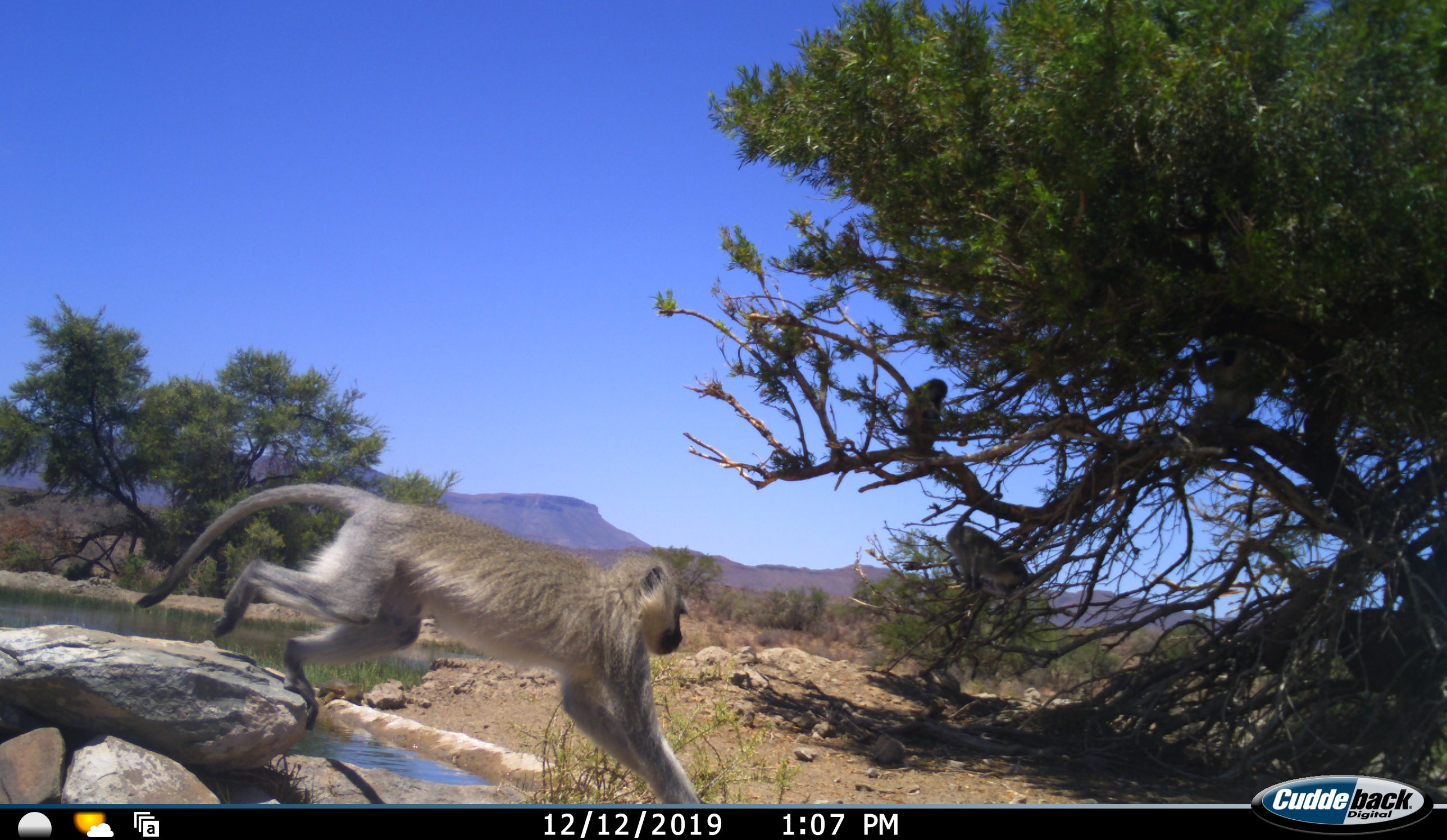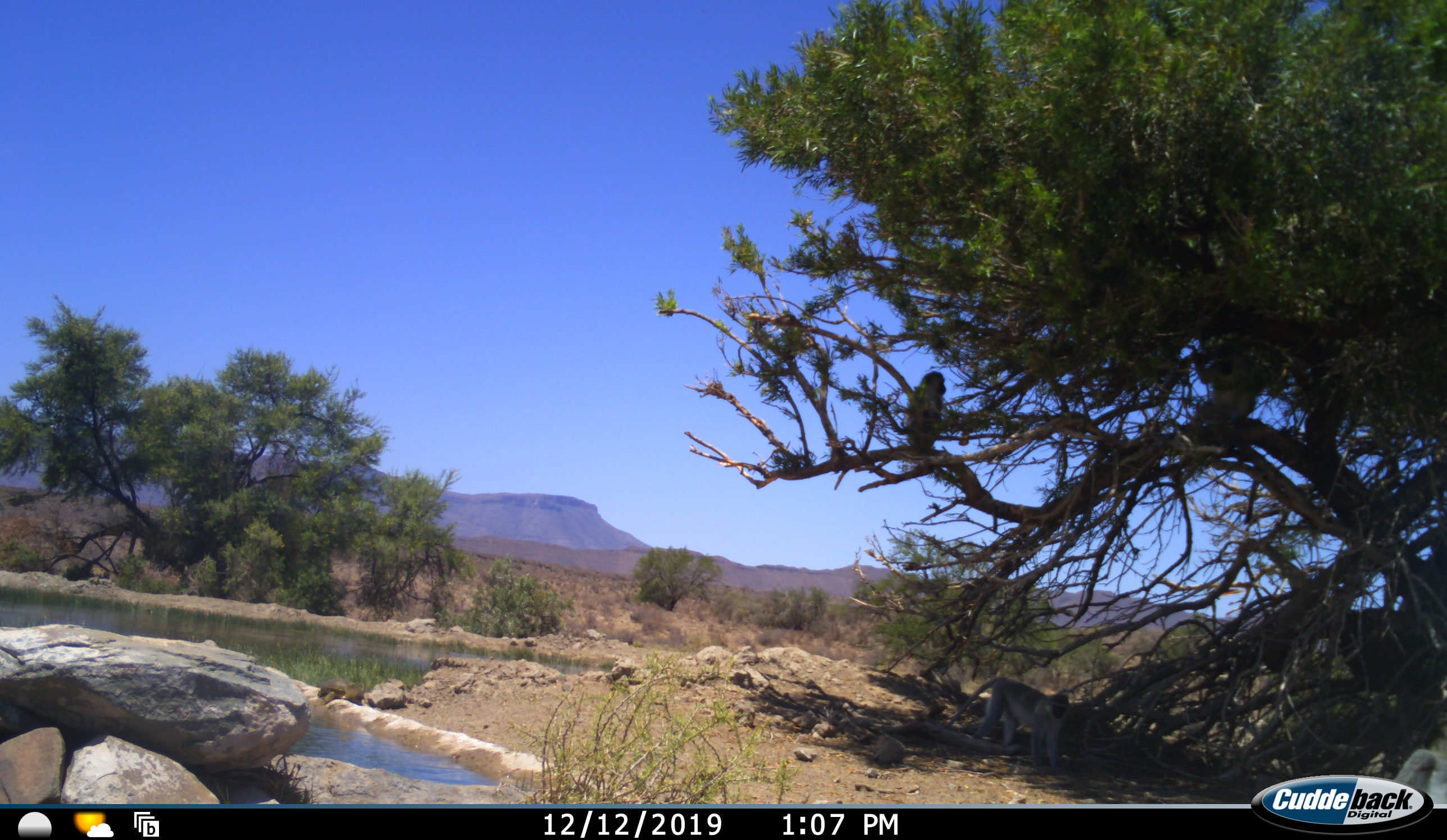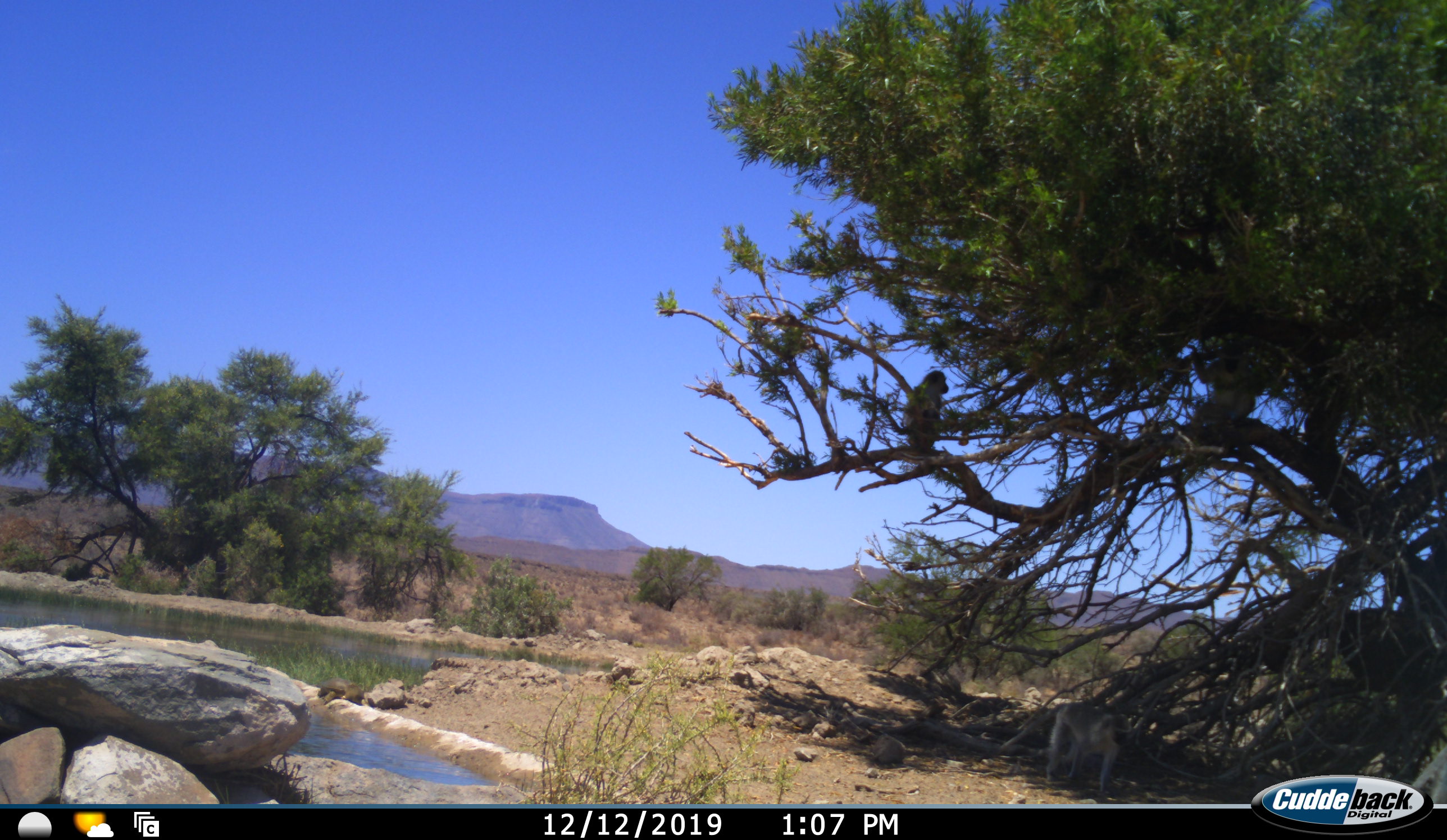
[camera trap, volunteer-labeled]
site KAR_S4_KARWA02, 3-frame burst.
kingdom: Animalia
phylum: Chordata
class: Mammalia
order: Primates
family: Cercopithecidae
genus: Chlorocebus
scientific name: Chlorocebus pygerythrus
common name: vervet monkey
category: monkeyvervet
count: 3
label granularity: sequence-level